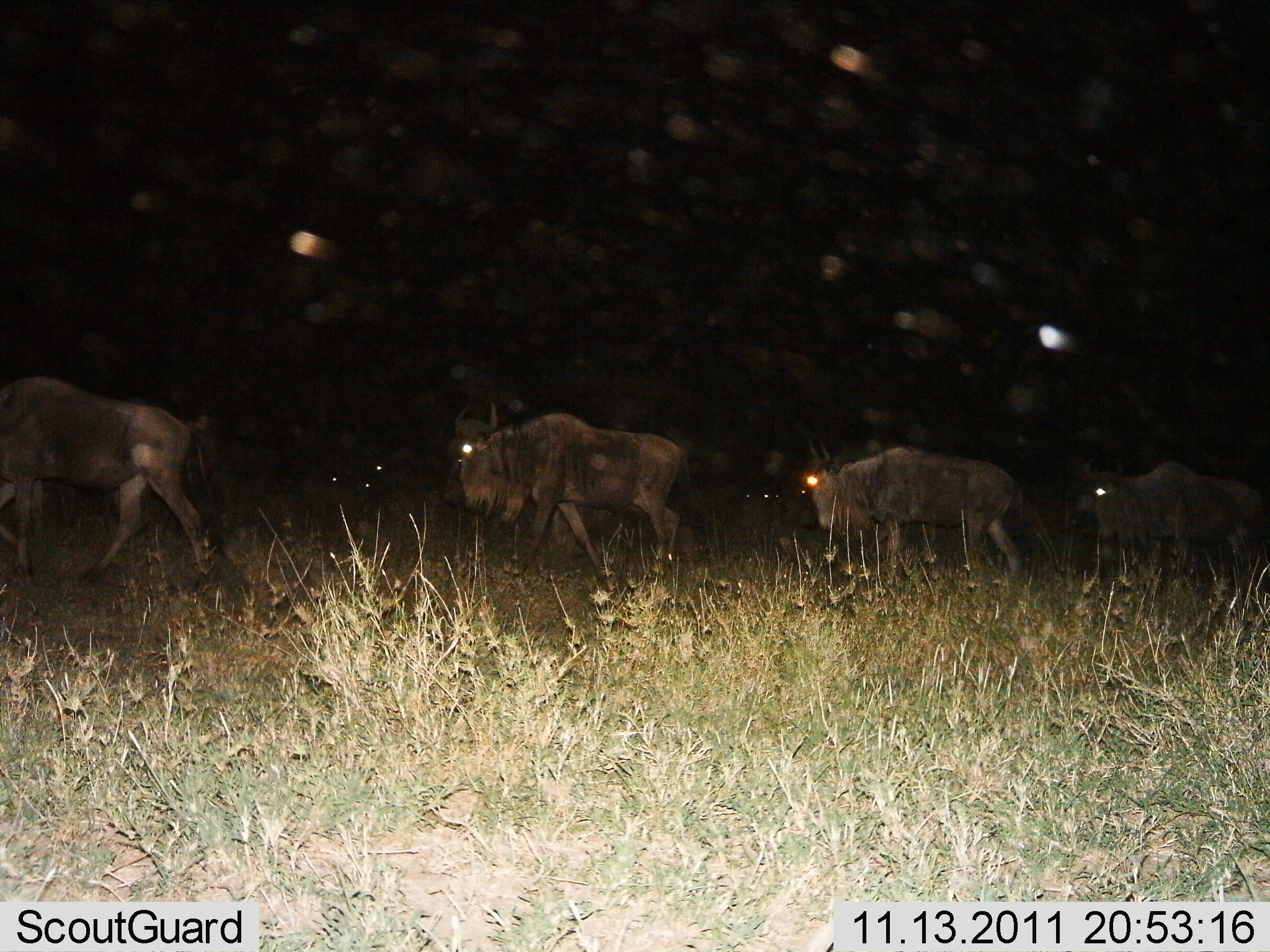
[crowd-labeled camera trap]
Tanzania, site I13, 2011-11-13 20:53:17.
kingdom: Animalia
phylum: Chordata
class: Mammalia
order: Artiodactyla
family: Bovidae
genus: Connochaetes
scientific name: Connochaetes taurinus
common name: blue wildebeest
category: wildebeest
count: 4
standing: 0%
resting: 0%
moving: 100%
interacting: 0%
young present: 0%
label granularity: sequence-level